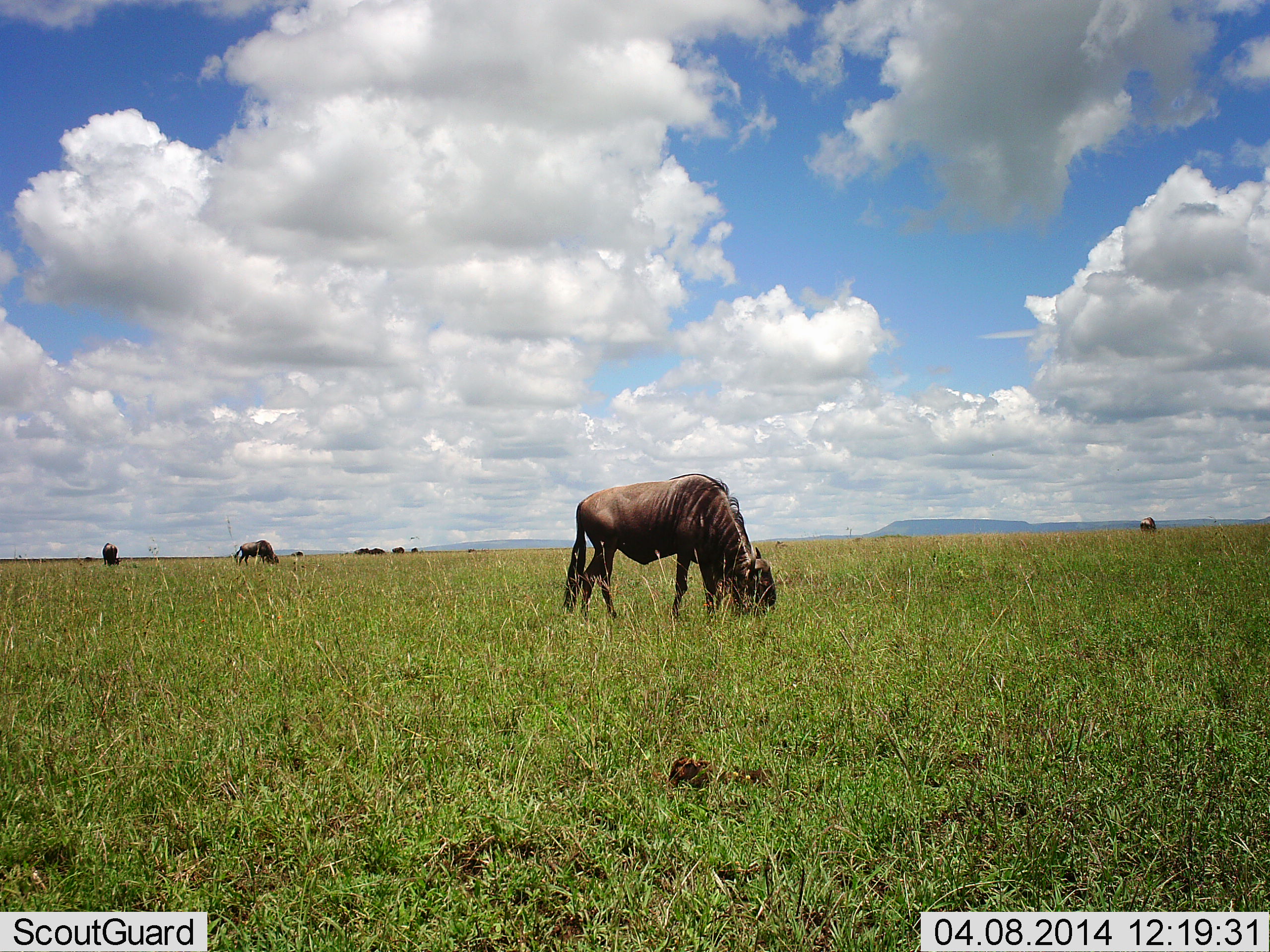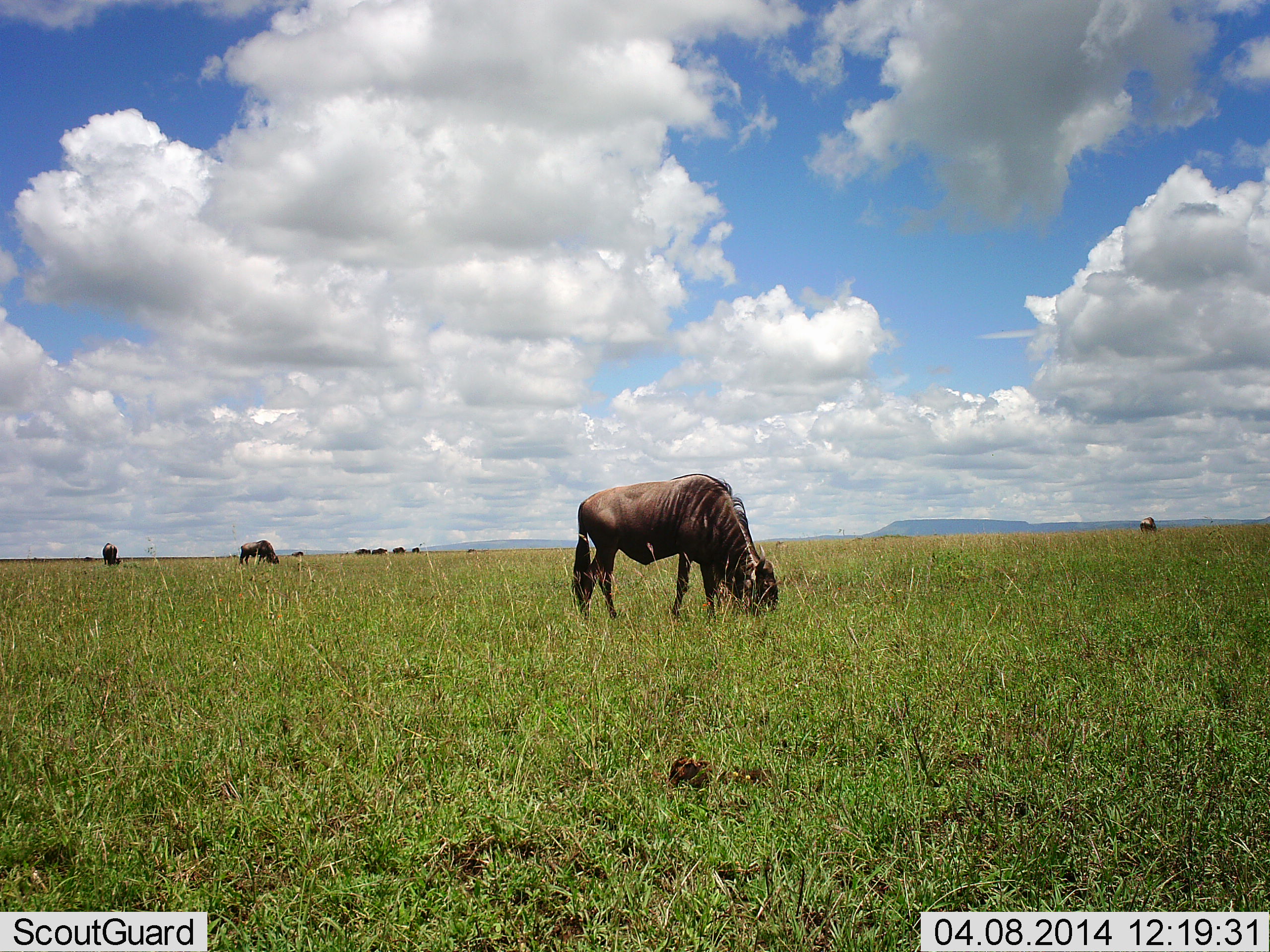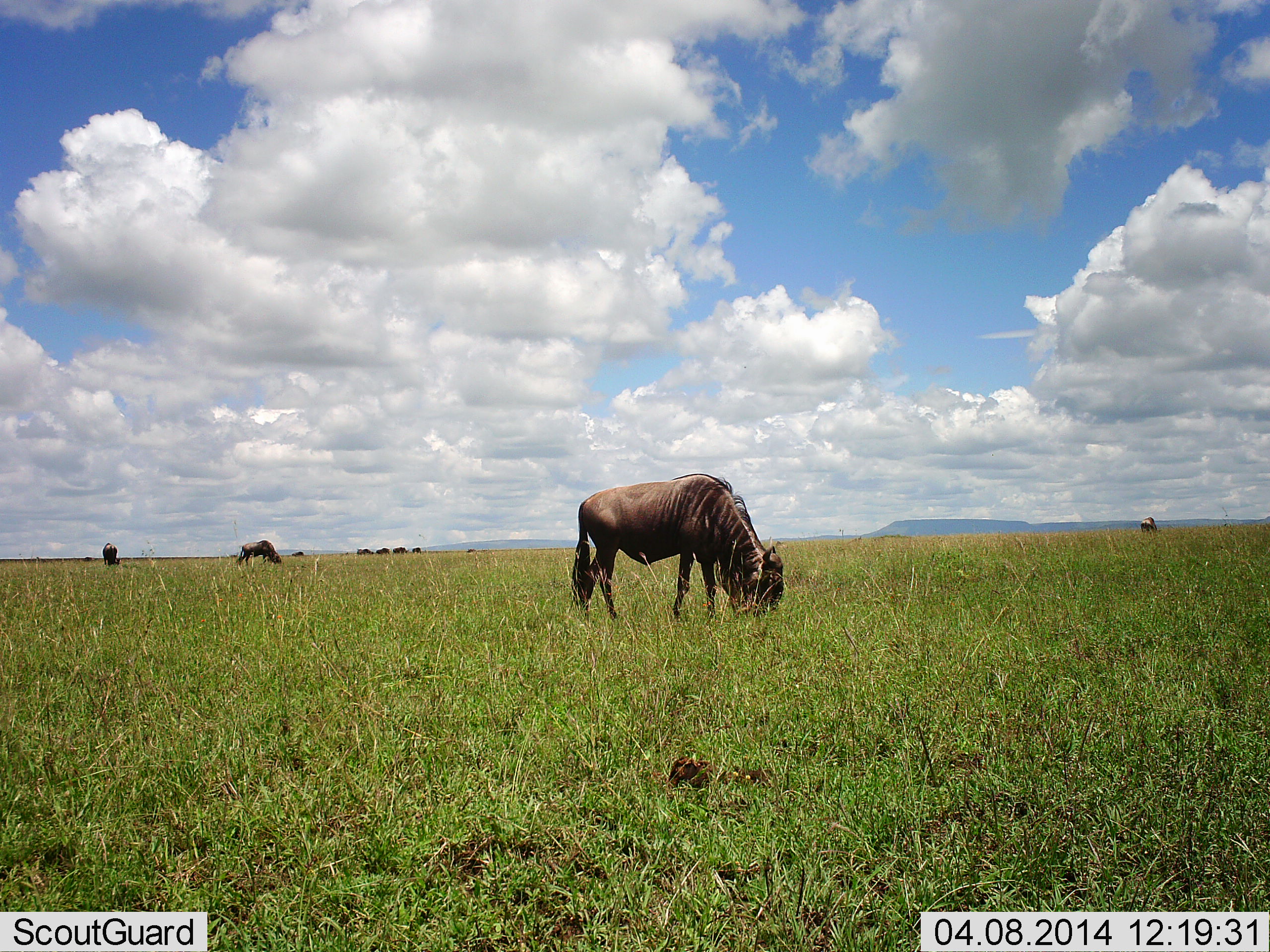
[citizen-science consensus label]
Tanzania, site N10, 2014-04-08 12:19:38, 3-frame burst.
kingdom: Animalia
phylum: Chordata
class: Mammalia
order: Artiodactyla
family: Bovidae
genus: Connochaetes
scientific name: Connochaetes taurinus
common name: blue wildebeest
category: wildebeest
Wildebeest (blue wildebeest) (Connochaetes taurinus), count 8. Behavior (volunteer vote fractions): standing 50%, resting 0%, moving 0%, interacting 0%. Young present (vote fraction): 0%. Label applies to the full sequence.